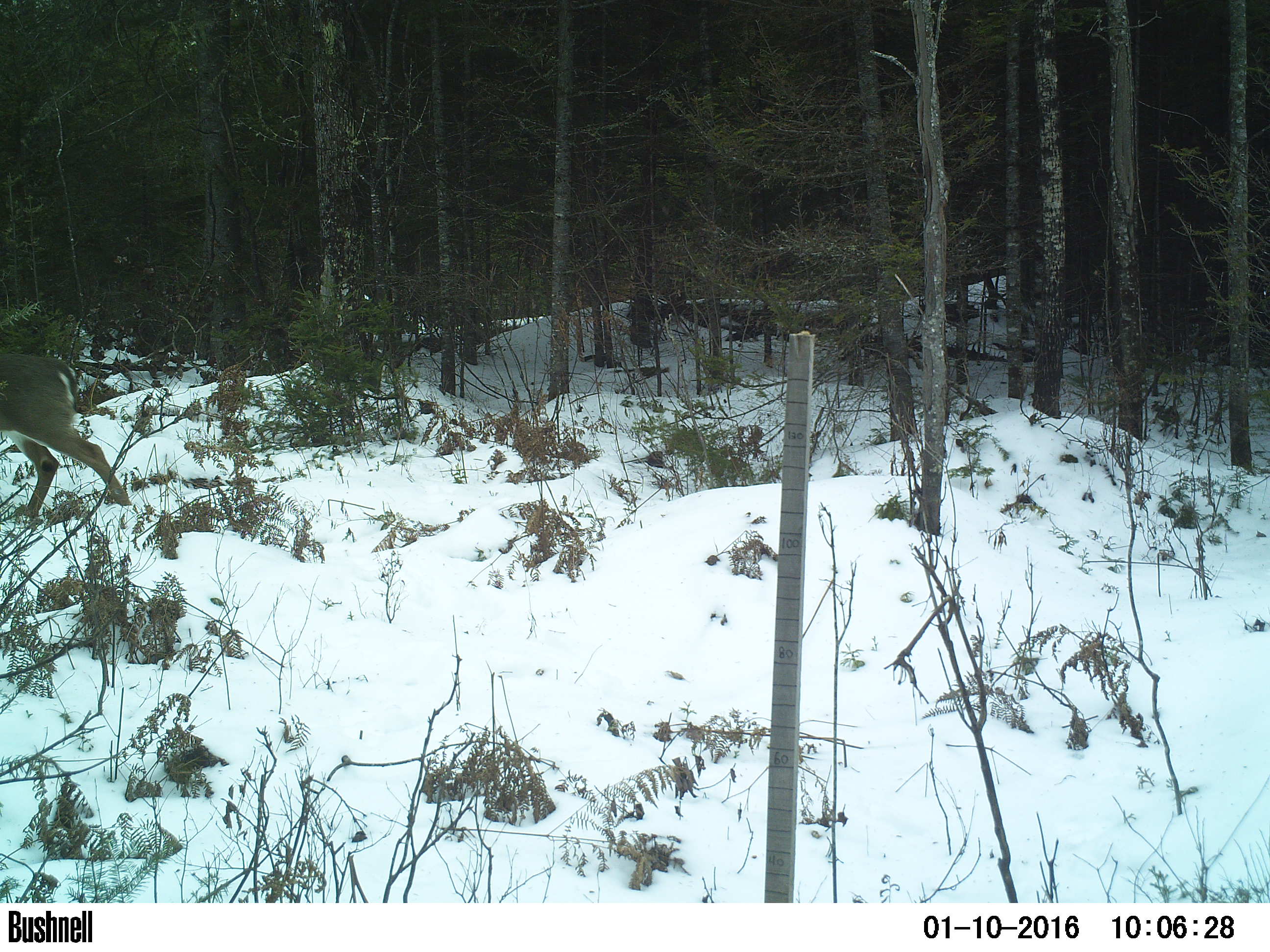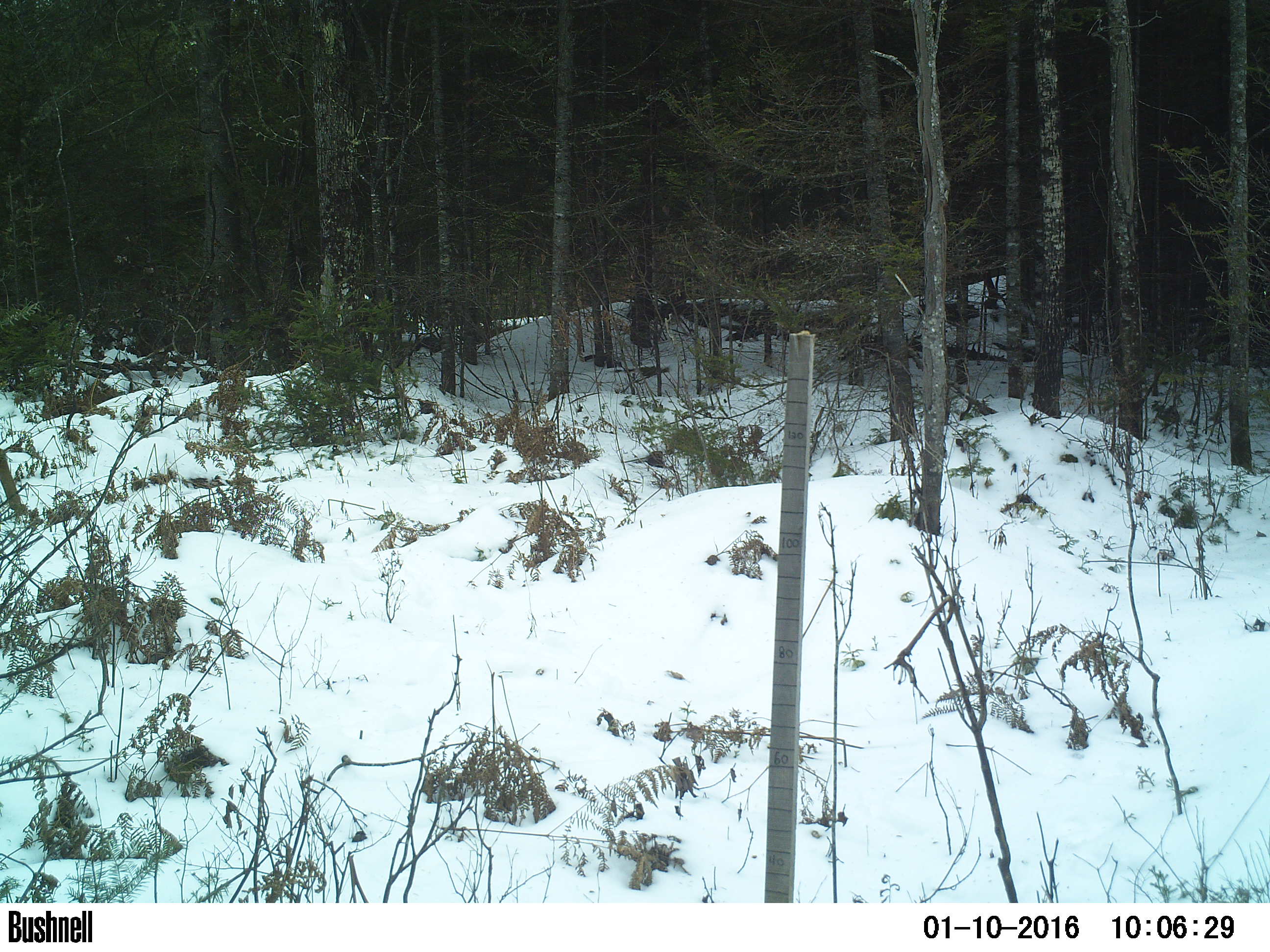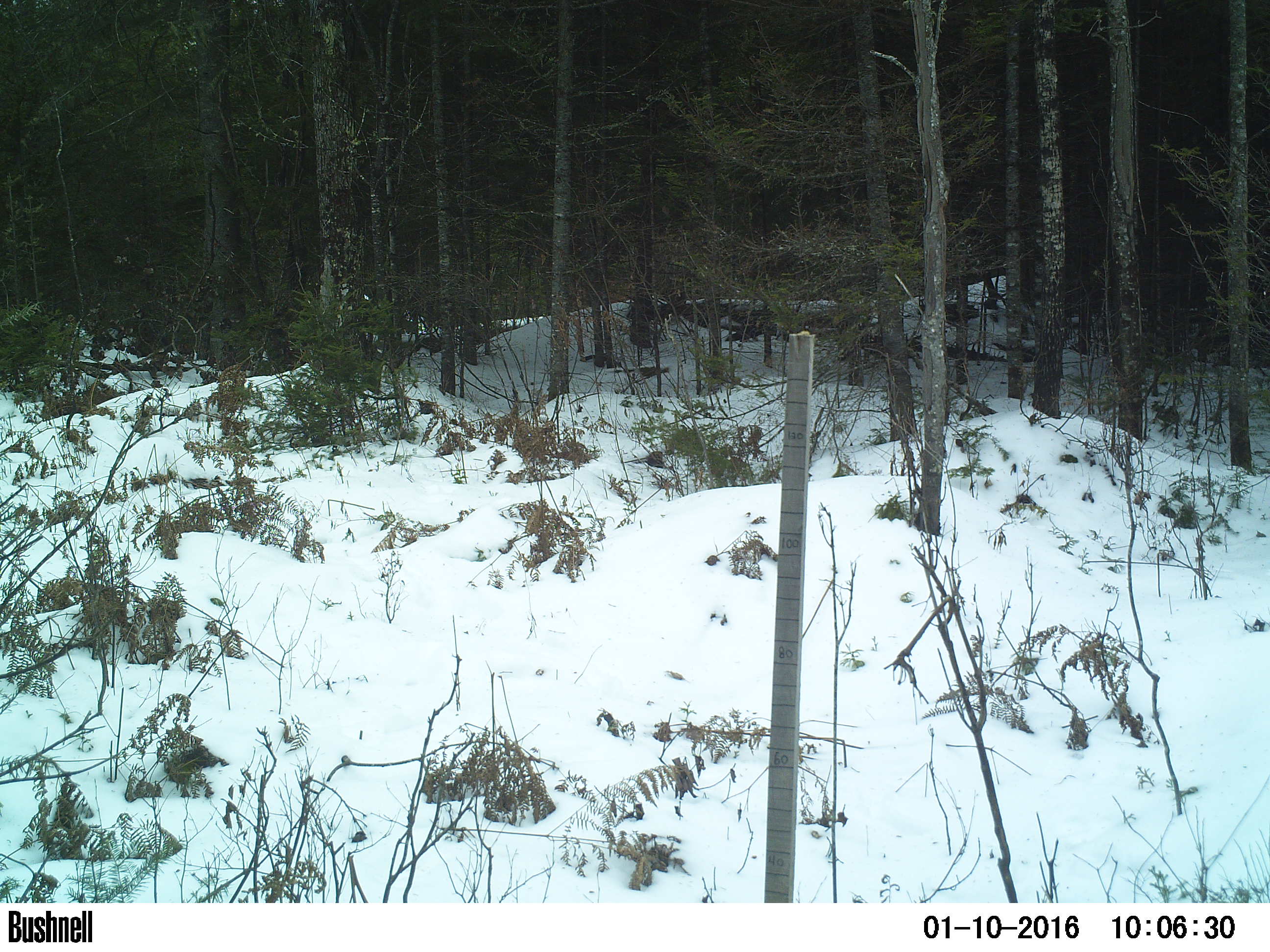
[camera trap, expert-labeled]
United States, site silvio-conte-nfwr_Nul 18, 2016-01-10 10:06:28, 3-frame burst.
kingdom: Animalia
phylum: Chordata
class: Mammalia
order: Artiodactyla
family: Cervidae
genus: Odocoileus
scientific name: Odocoileus virginianus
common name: white-tailed deer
White-tailed deer (Odocoileus virginianus).